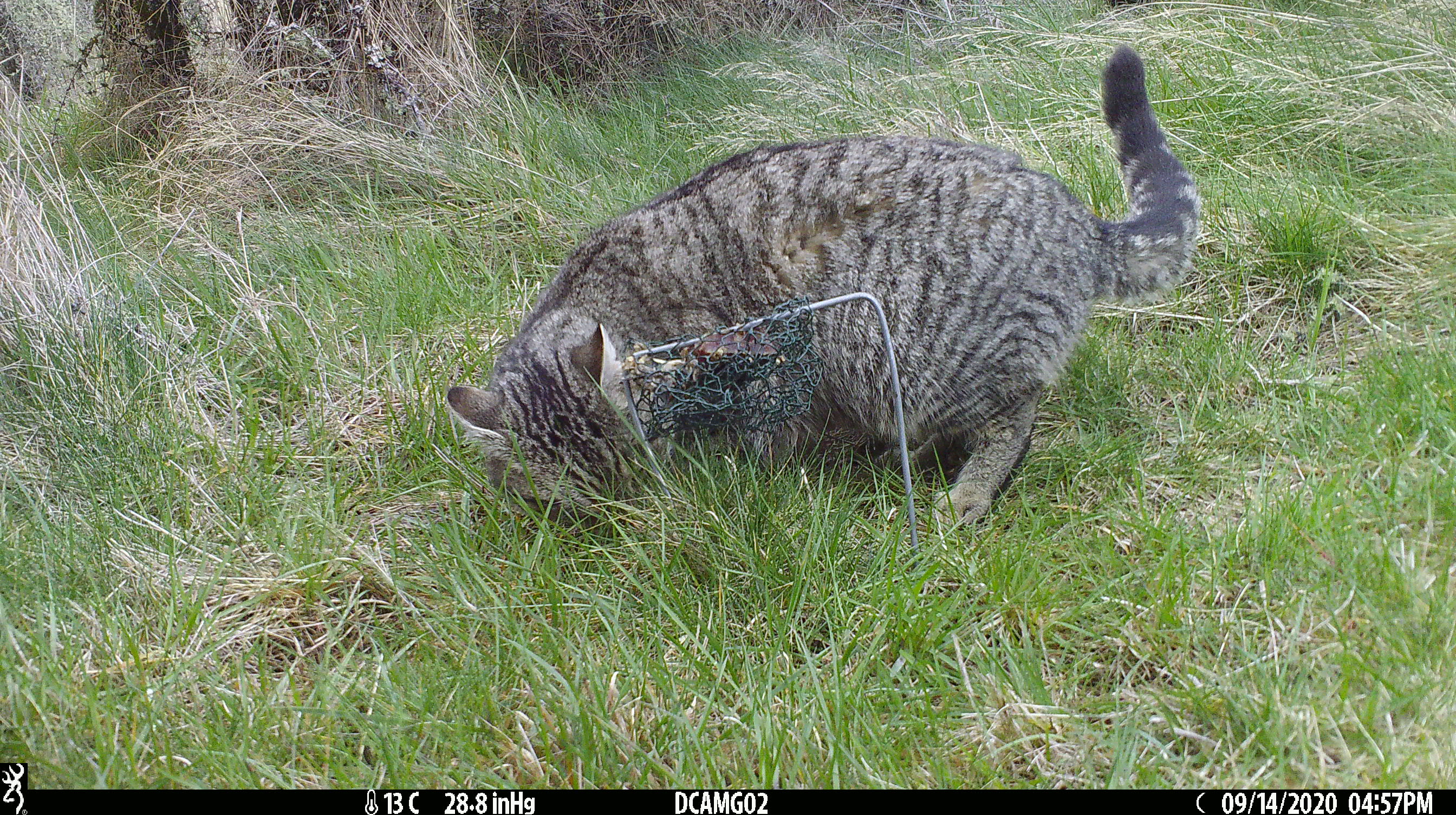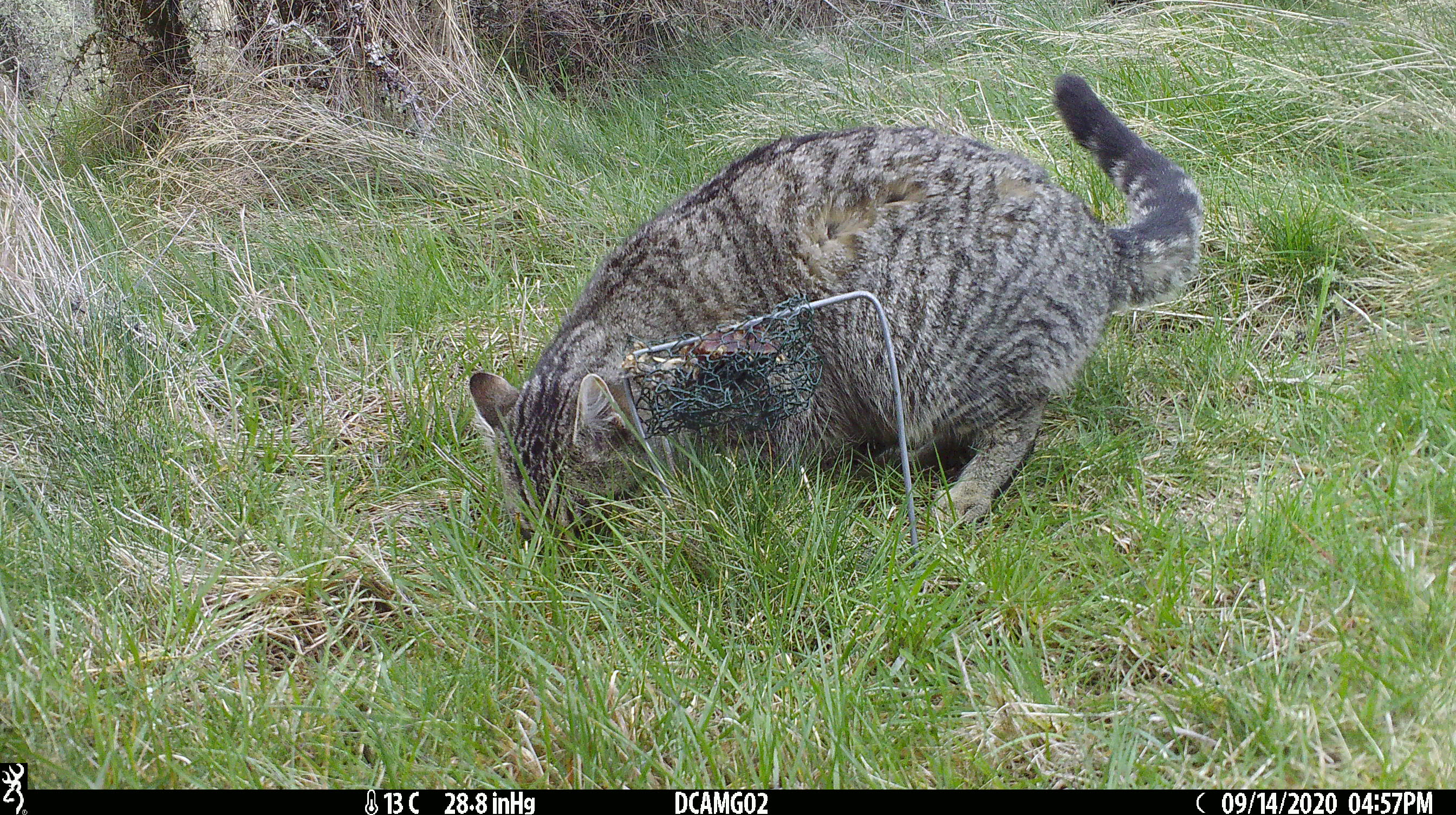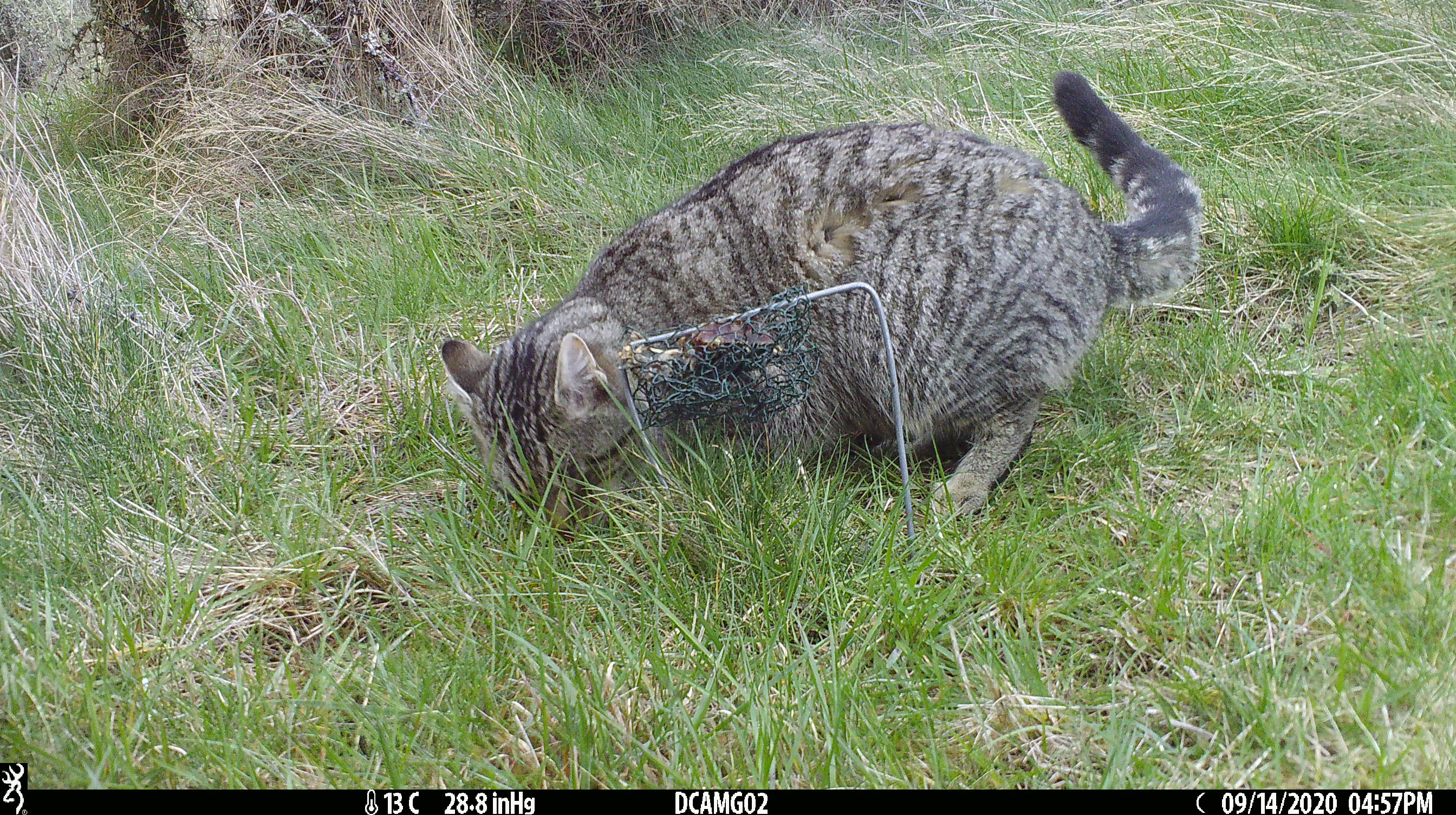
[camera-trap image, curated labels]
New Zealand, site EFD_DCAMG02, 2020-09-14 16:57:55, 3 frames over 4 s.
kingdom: Animalia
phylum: Chordata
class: Mammalia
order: Carnivora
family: Felidae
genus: Felis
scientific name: Felis catus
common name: domestic cat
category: cat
Cat (domestic cat) (Felis catus).